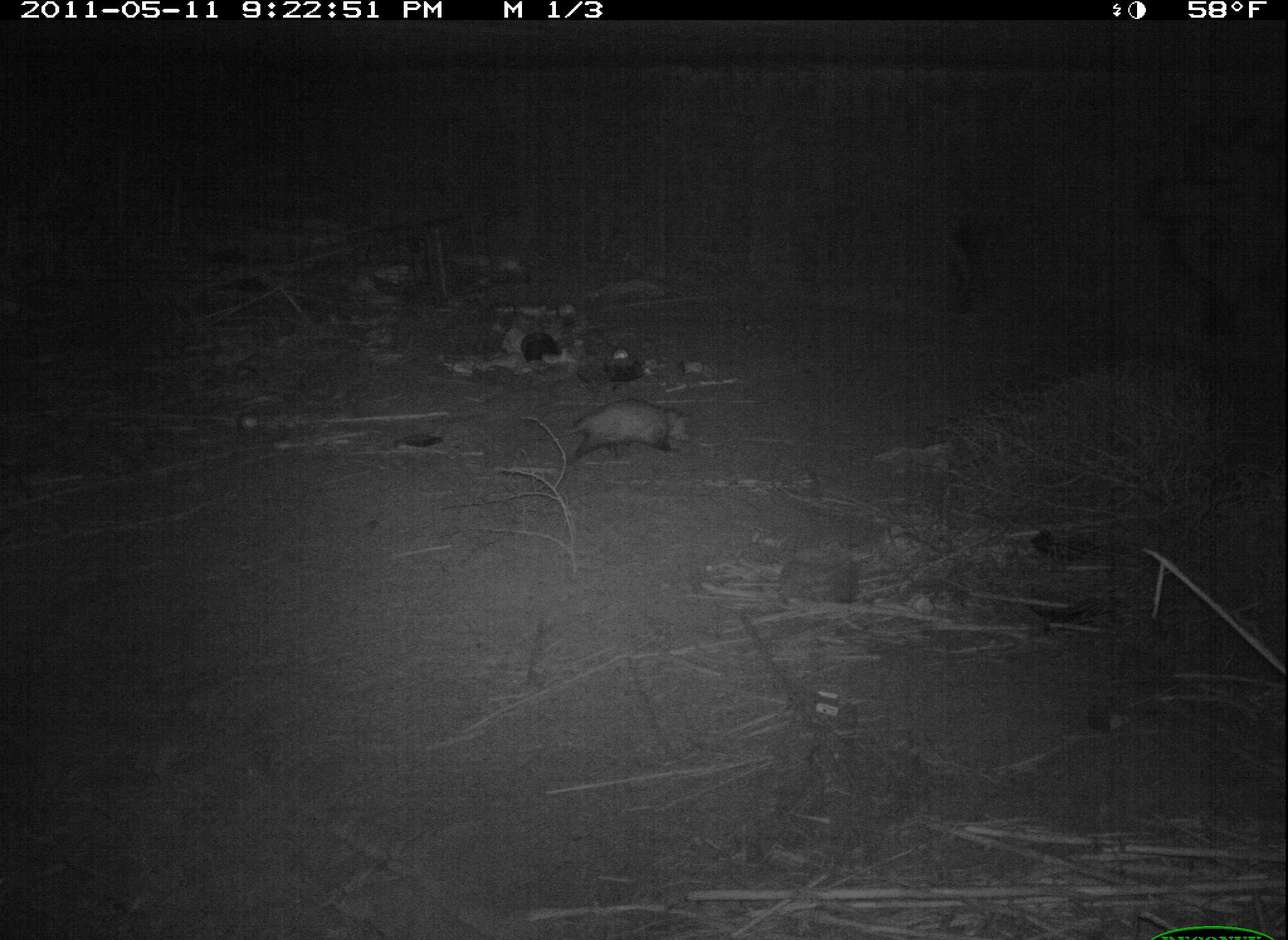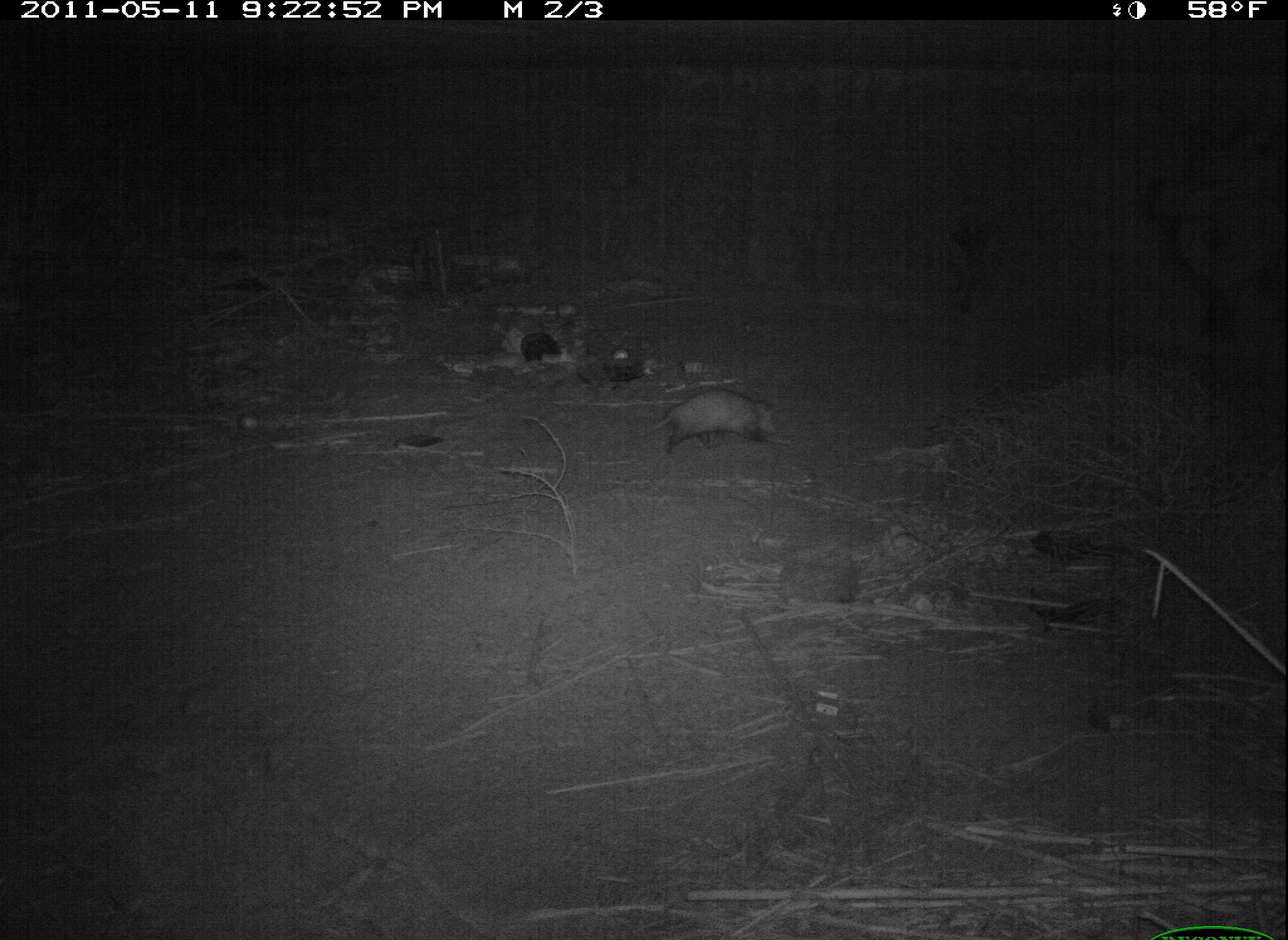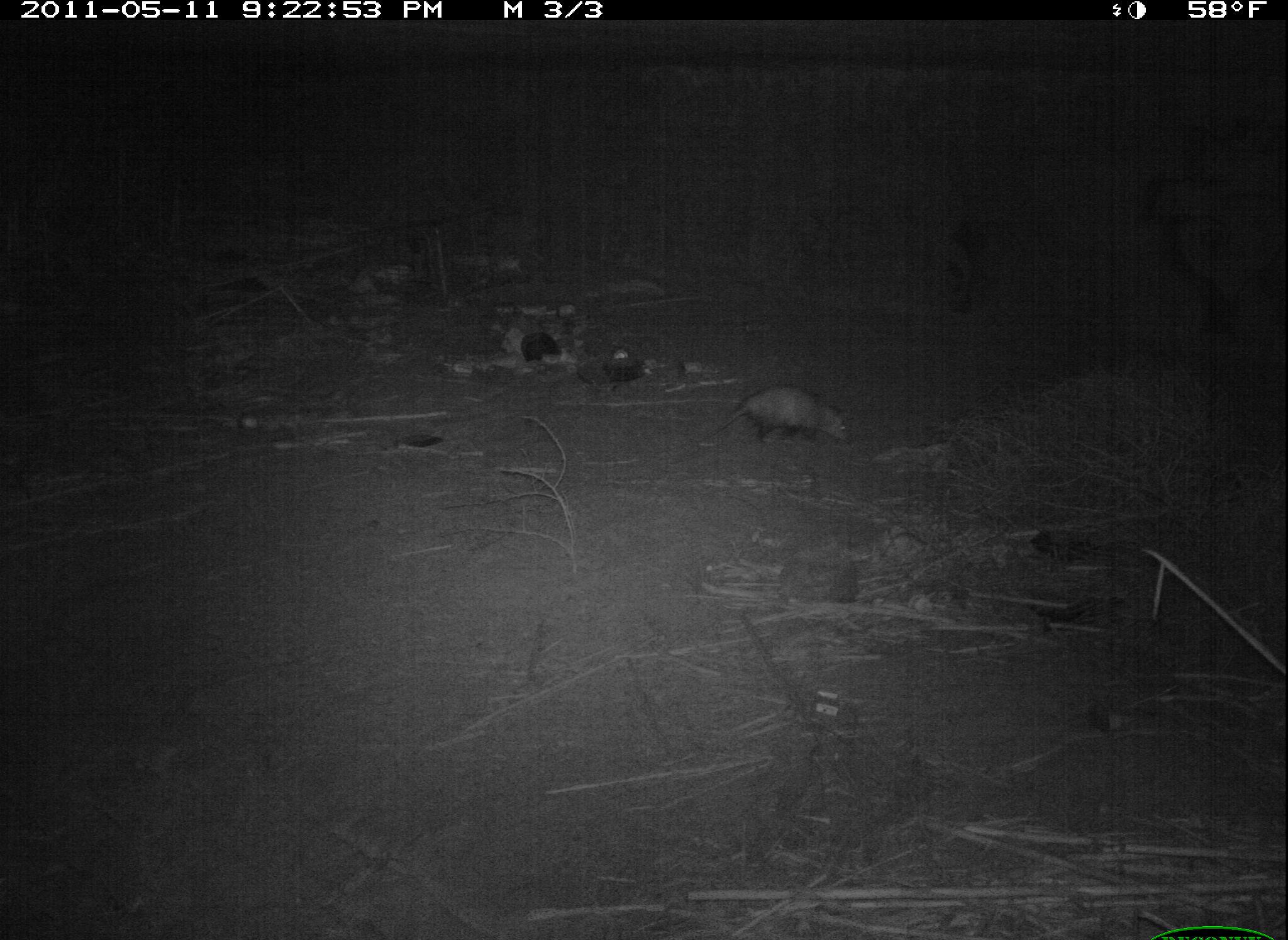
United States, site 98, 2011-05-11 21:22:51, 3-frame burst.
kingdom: Animalia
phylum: Chordata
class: Mammalia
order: Didelphimorphia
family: Didelphidae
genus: Didelphis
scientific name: Didelphis virginiana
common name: virginia opossum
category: opossum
Opossum (virginia opossum) (Didelphis virginiana).